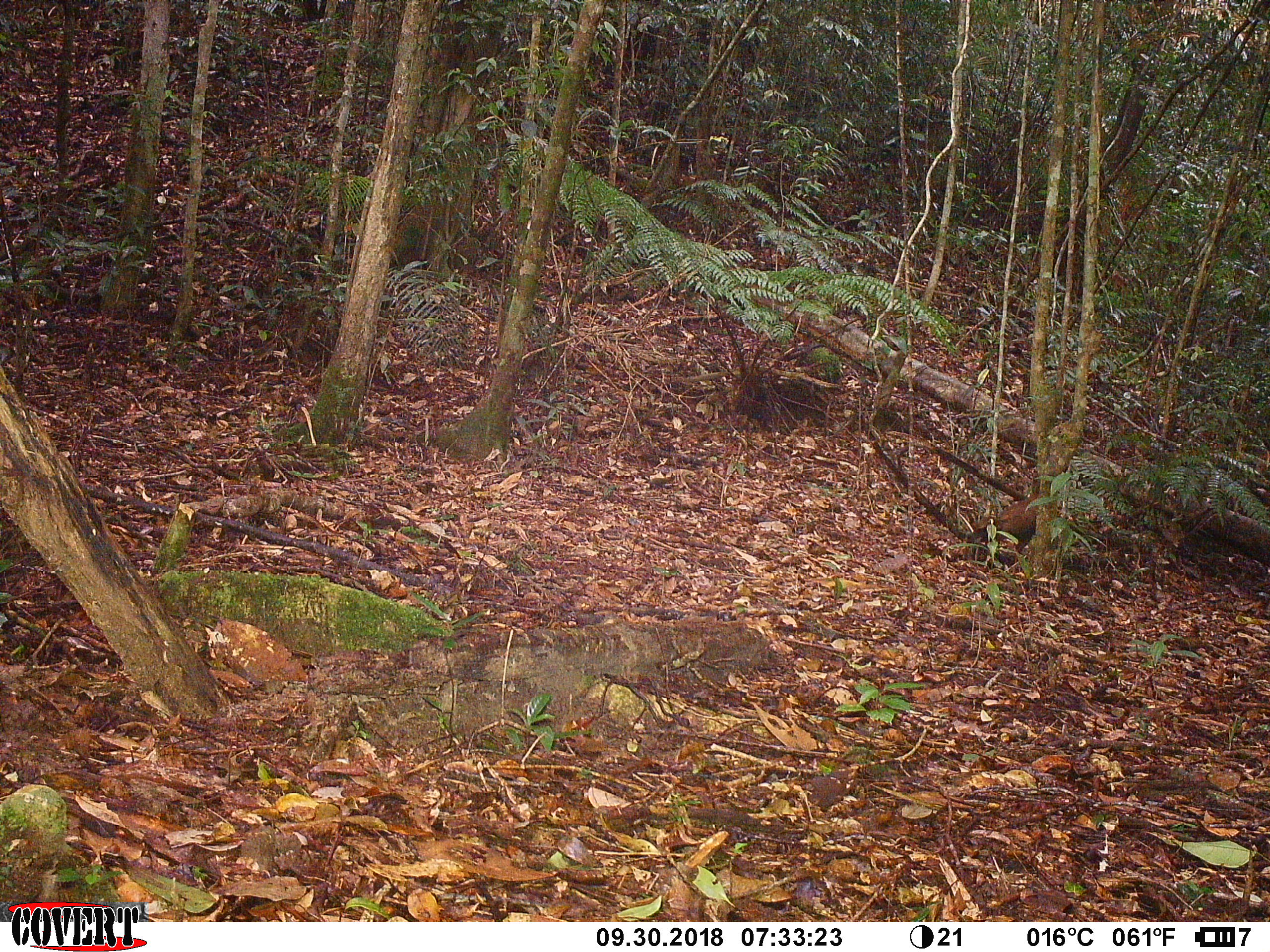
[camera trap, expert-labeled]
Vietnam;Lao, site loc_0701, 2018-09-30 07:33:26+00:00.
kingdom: Animalia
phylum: Chordata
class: Aves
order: Galliformes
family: Phasianidae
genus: Lophura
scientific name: Lophura nycthemera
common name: silver pheasant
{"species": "silver pheasant (Lophura nycthemera)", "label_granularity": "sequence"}